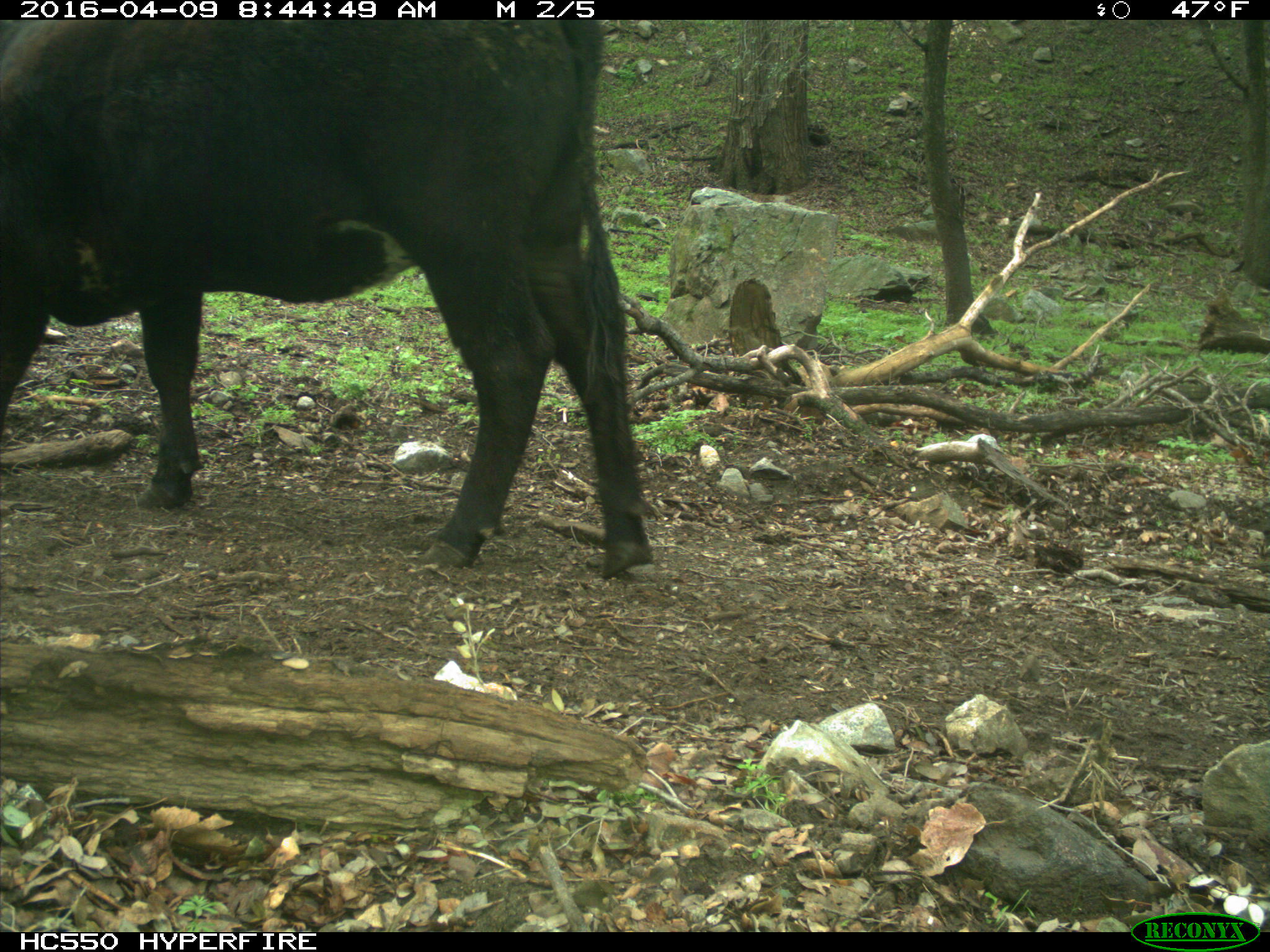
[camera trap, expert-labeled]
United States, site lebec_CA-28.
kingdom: Animalia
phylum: Chordata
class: Mammalia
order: Artiodactyla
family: Bovidae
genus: Bos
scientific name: Bos taurus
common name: domestic cow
Bos taurus (domestic cow).